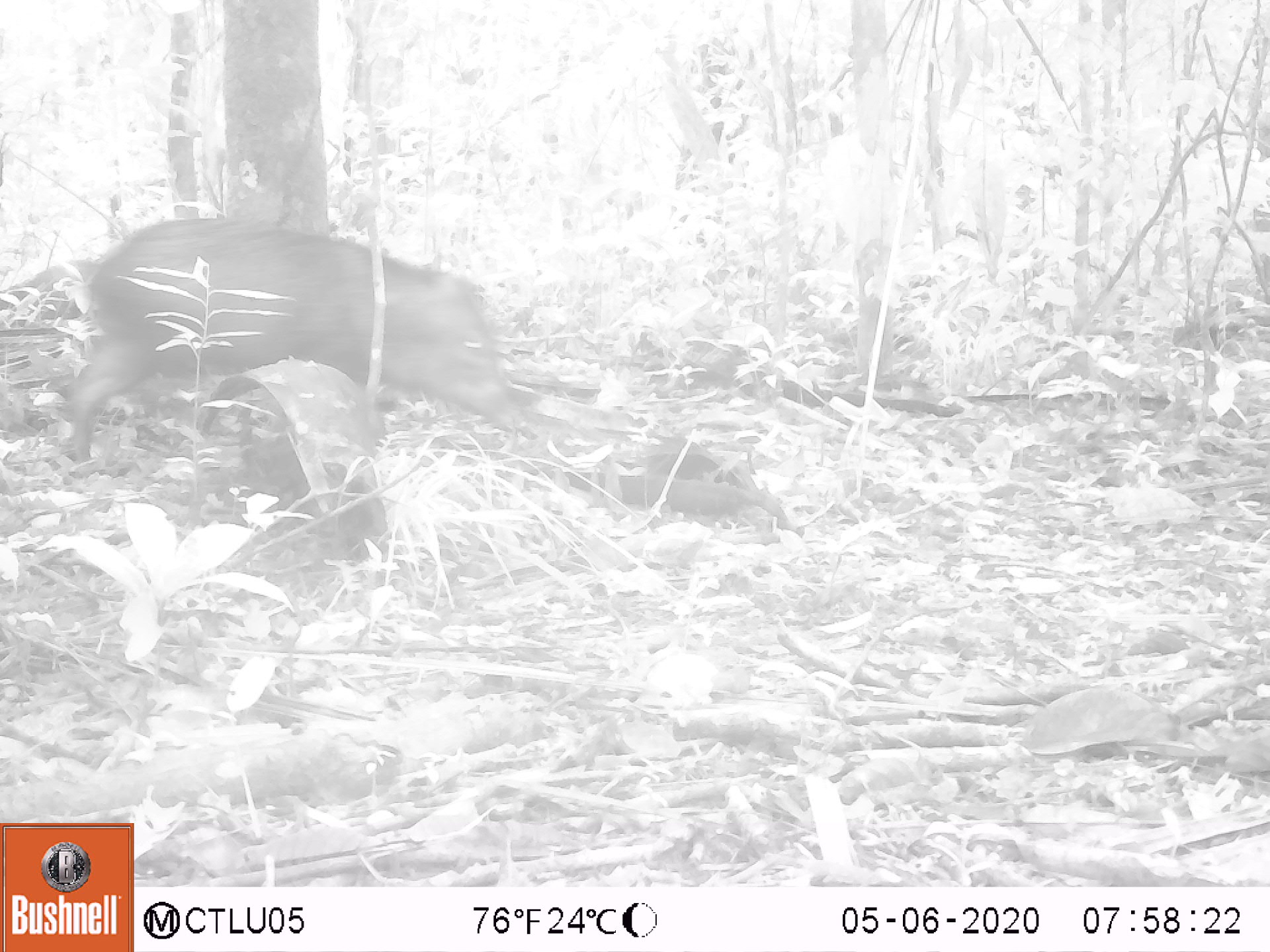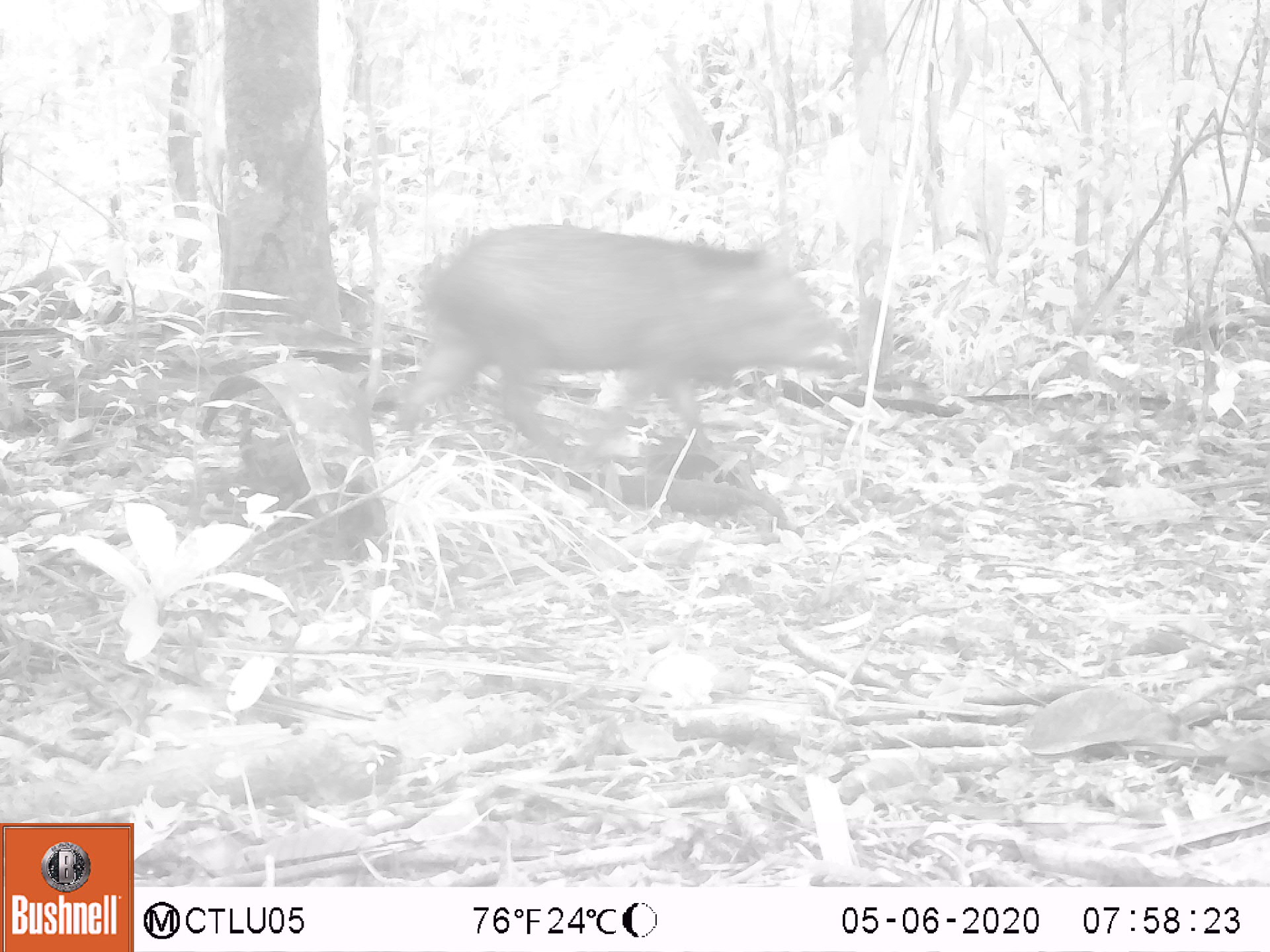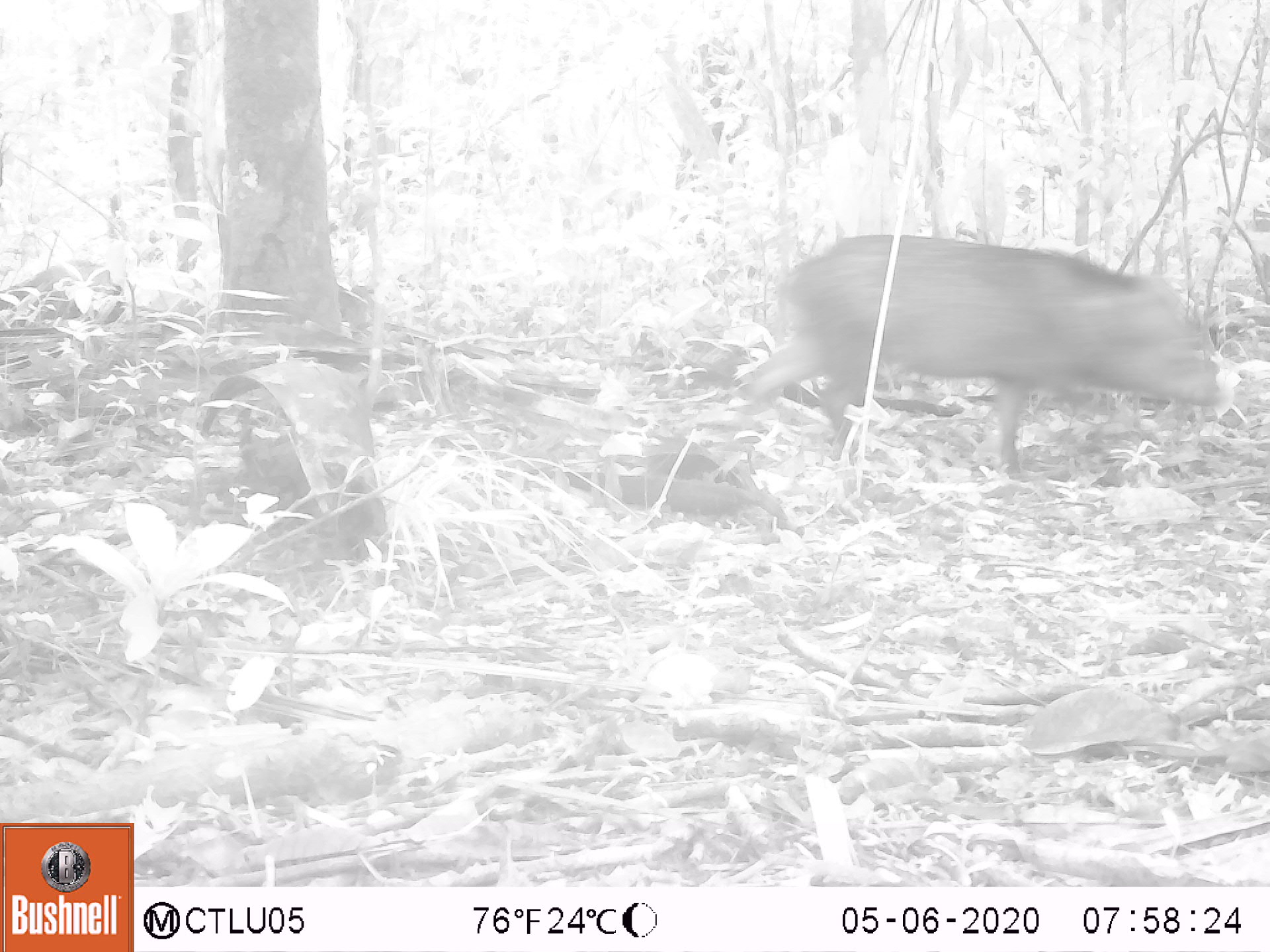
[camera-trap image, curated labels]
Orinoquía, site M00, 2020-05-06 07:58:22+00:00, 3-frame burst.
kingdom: Animalia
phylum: Chordata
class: Mammalia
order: Artiodactyla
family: Tayassuidae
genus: Pecari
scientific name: Pecari tajacu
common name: collared peccary